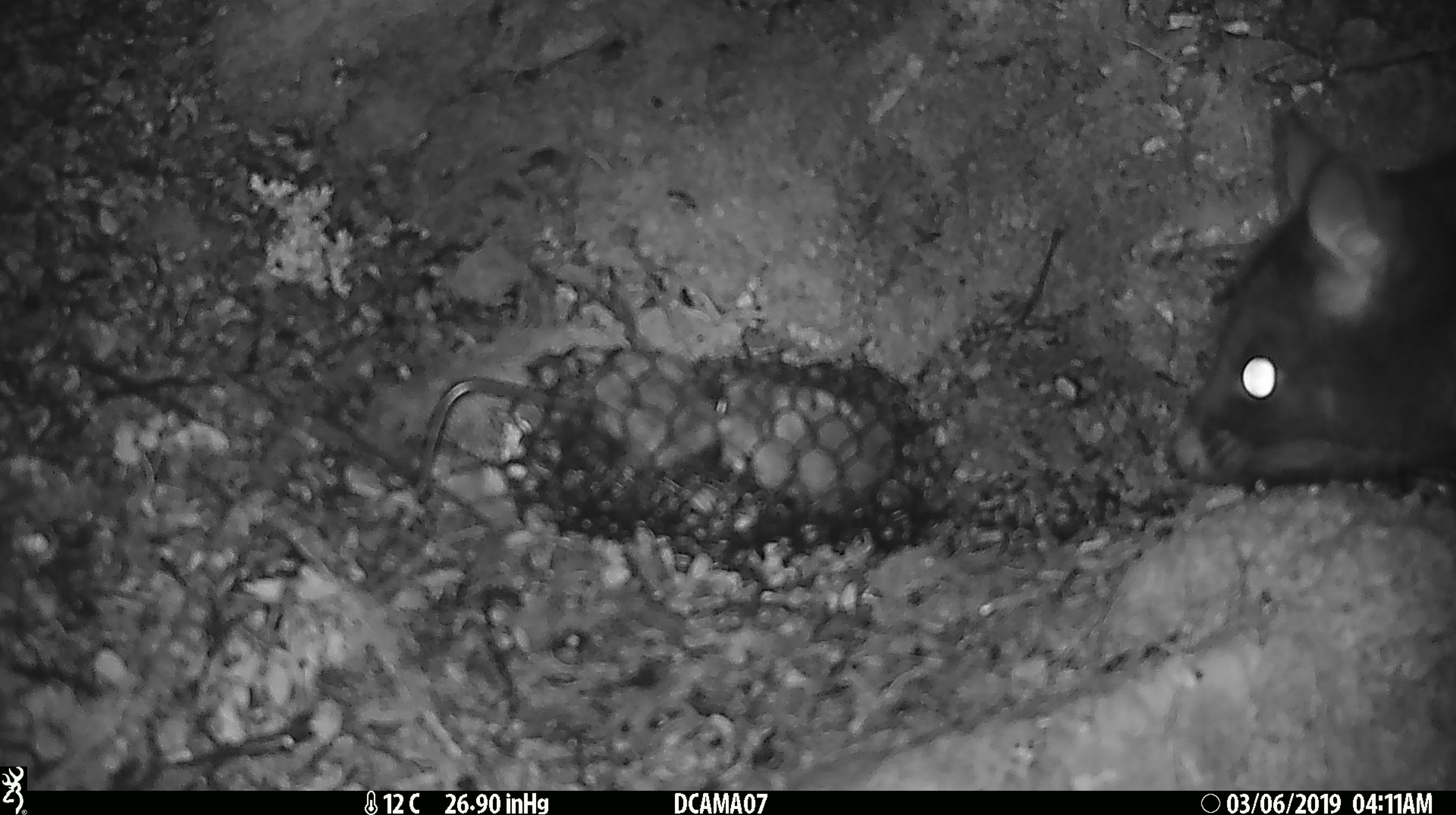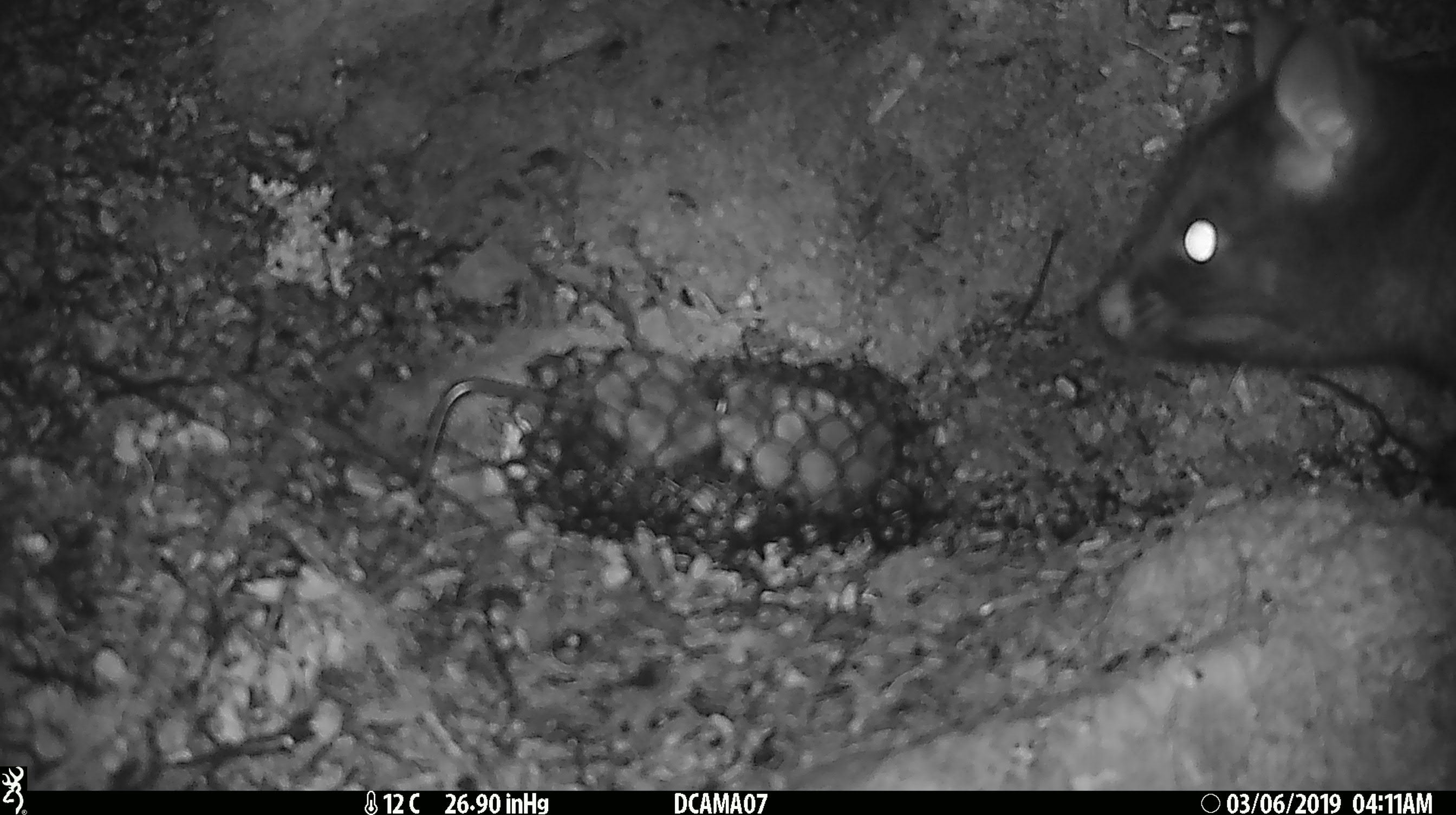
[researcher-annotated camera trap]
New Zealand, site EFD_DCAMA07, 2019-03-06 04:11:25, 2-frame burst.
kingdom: Animalia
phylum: Chordata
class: Mammalia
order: Diprotodontia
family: Phalangeridae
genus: Trichosurus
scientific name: Trichosurus vulpecula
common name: common brushtail possum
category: possum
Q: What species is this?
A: Possum (common brushtail possum) (Trichosurus vulpecula).